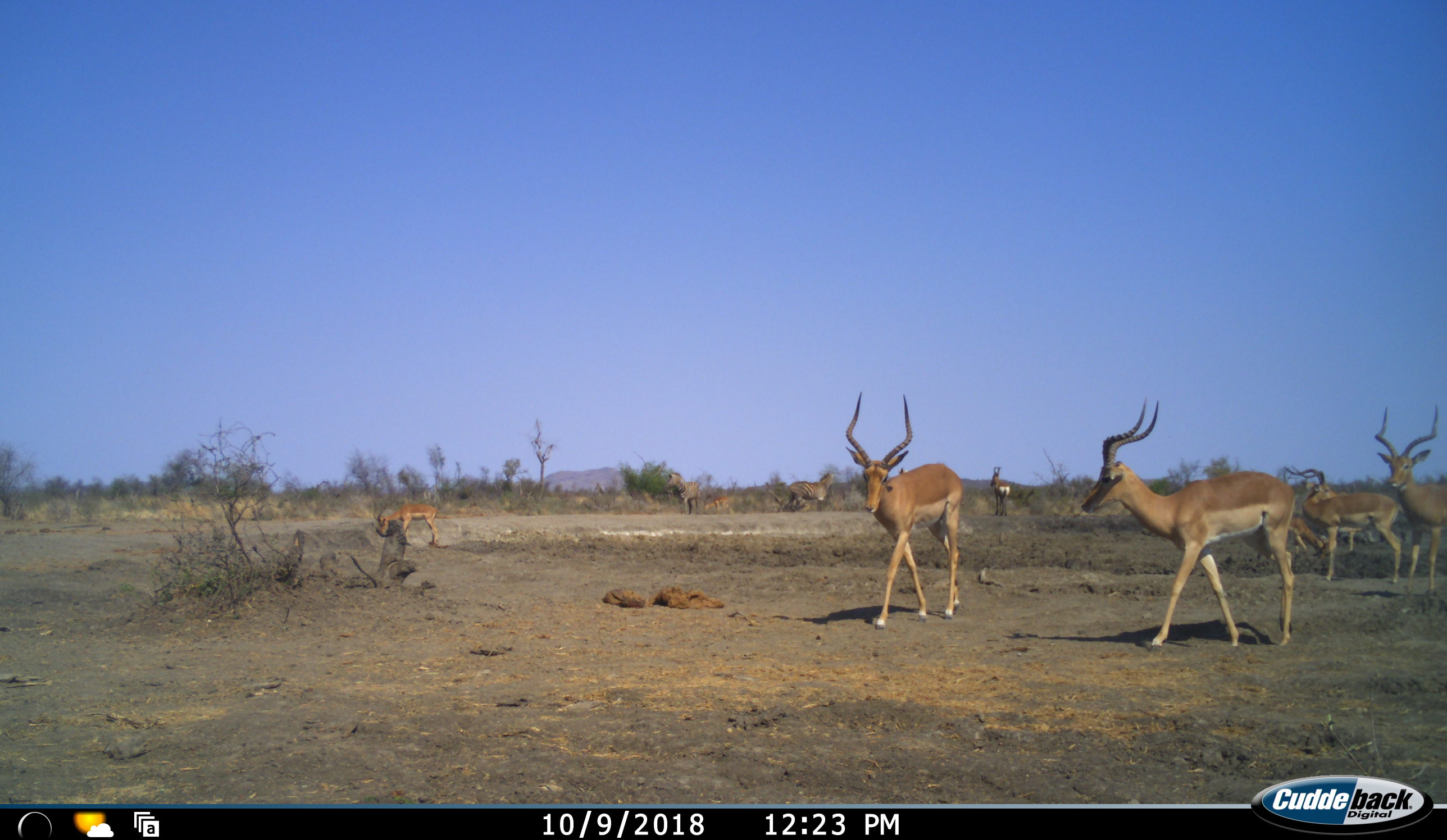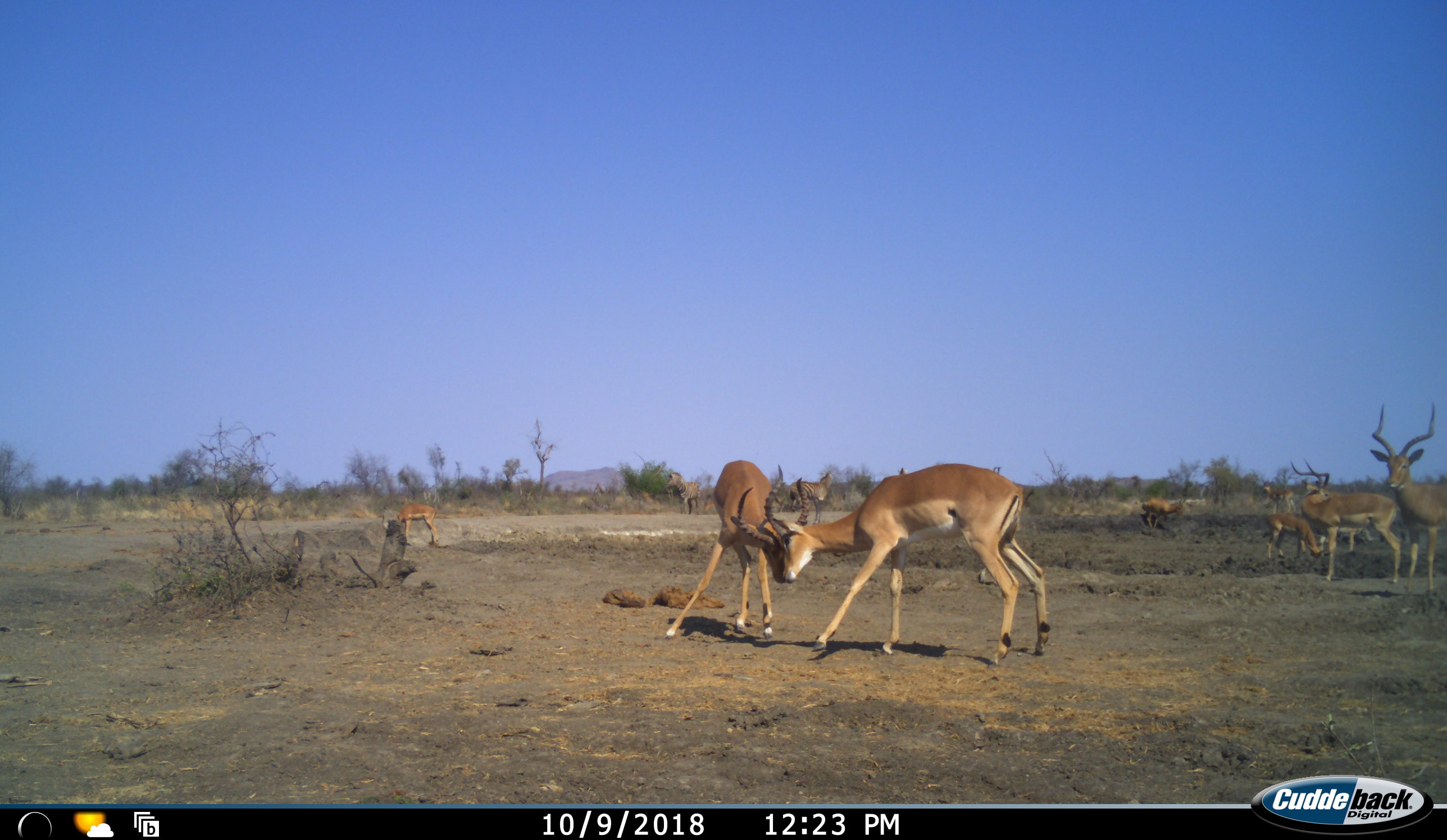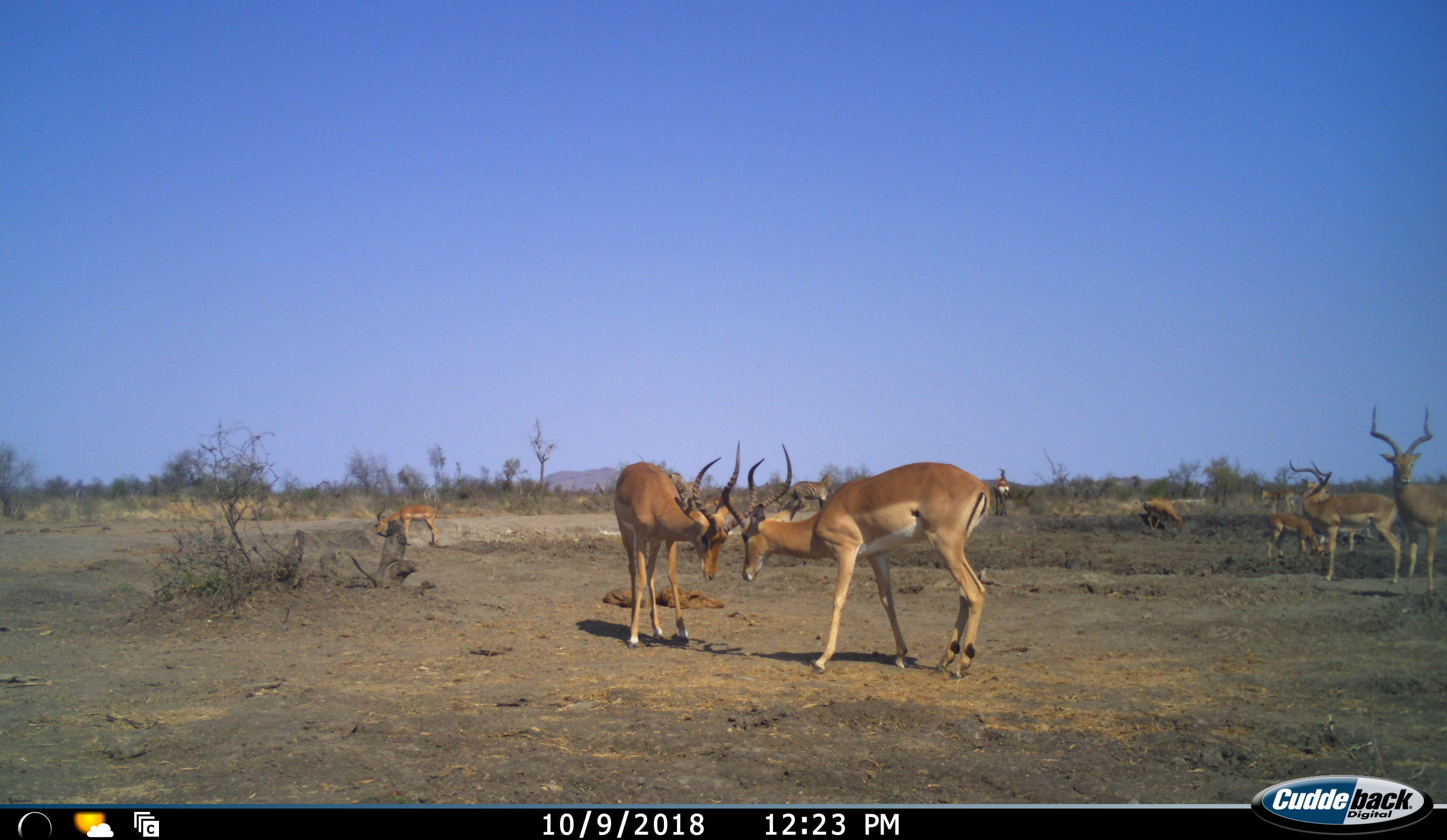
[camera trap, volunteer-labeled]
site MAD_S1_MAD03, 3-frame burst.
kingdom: Animalia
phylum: Chordata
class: Mammalia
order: Artiodactyla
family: Bovidae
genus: Aepyceros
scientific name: Aepyceros melampus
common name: impala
Impala (Aepyceros melampus), count 8. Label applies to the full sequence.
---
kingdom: Animalia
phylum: Chordata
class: Mammalia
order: Perissodactyla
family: Equidae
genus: Equus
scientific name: Equus quagga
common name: plains zebra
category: zebraplains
Zebraplains (plains zebra) (Equus quagga), count 2. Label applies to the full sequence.